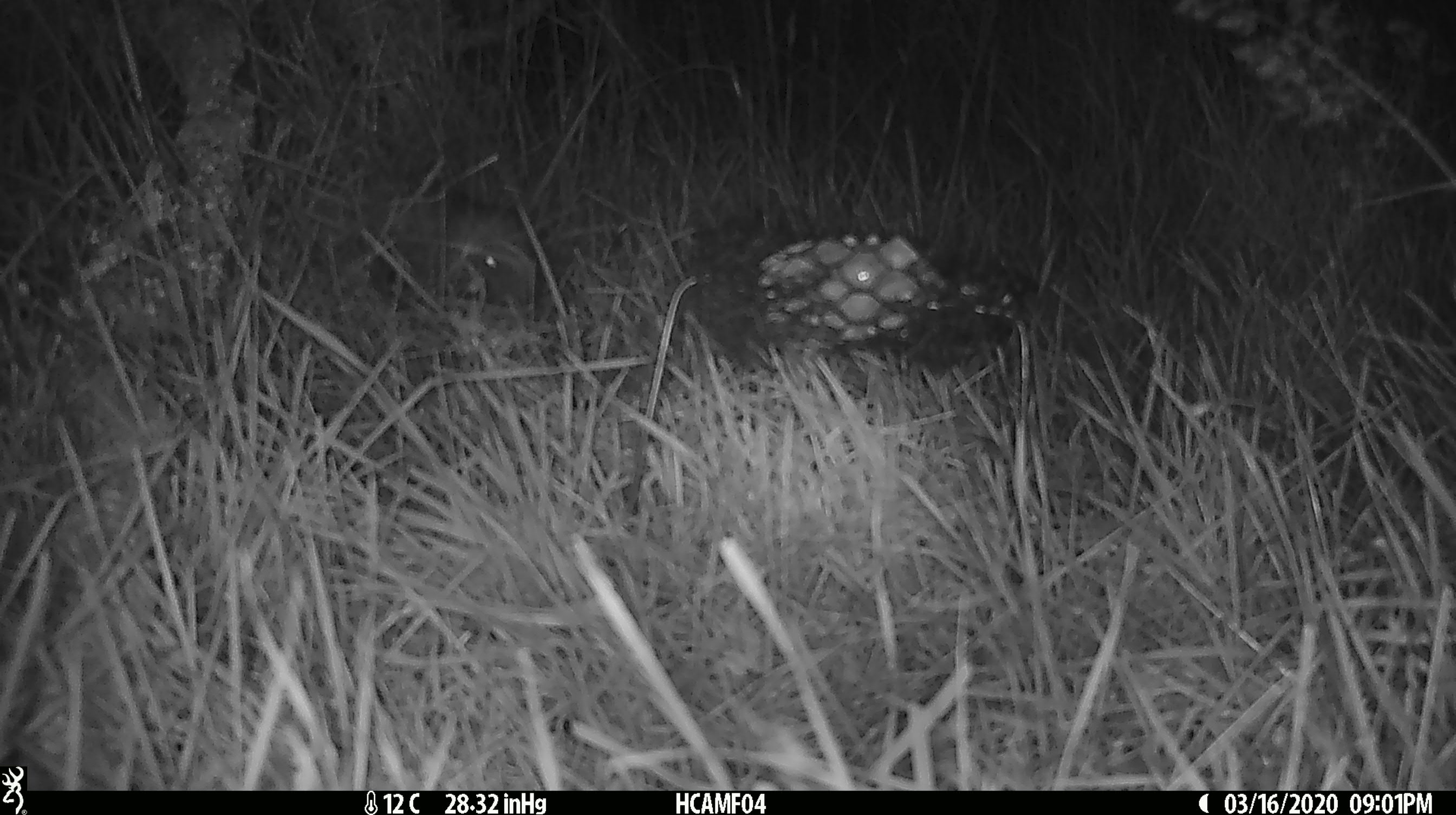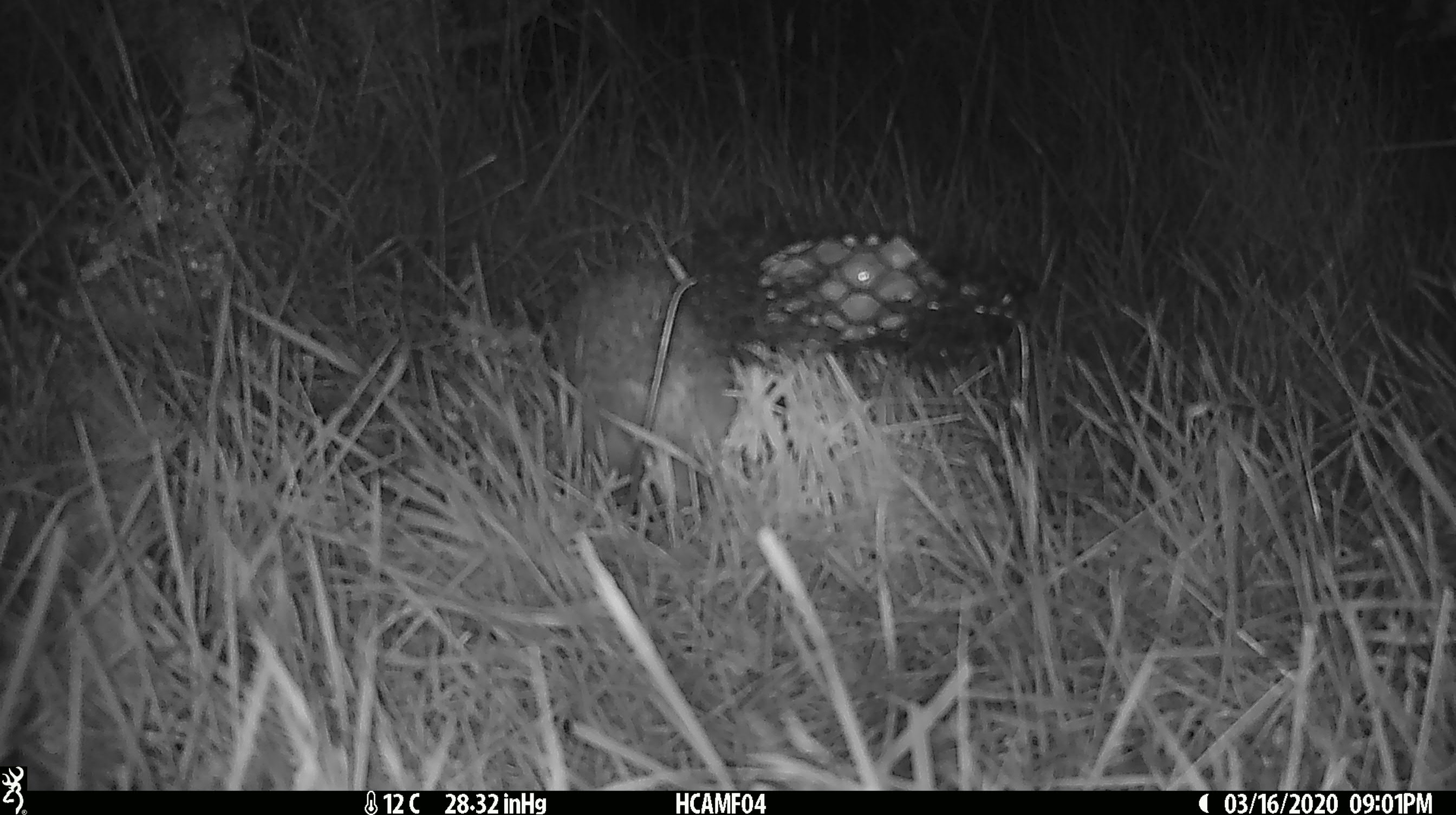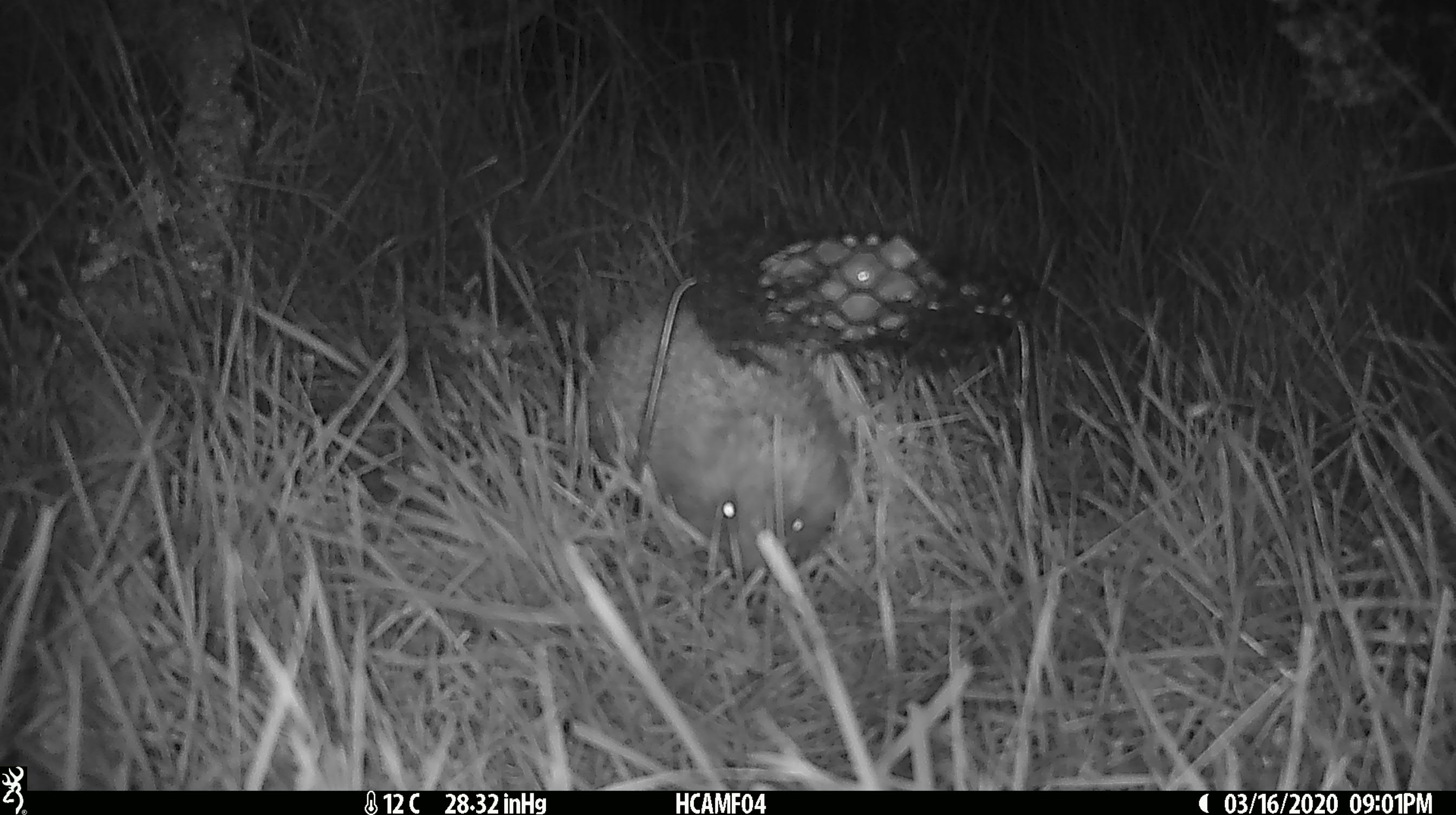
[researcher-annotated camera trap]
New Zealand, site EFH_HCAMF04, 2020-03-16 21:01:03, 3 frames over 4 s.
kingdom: Animalia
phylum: Chordata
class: Mammalia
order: Eulipotyphla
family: Erinaceidae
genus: Erinaceus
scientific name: Erinaceus europaeus europaeus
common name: european hedgehog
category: hedgehog